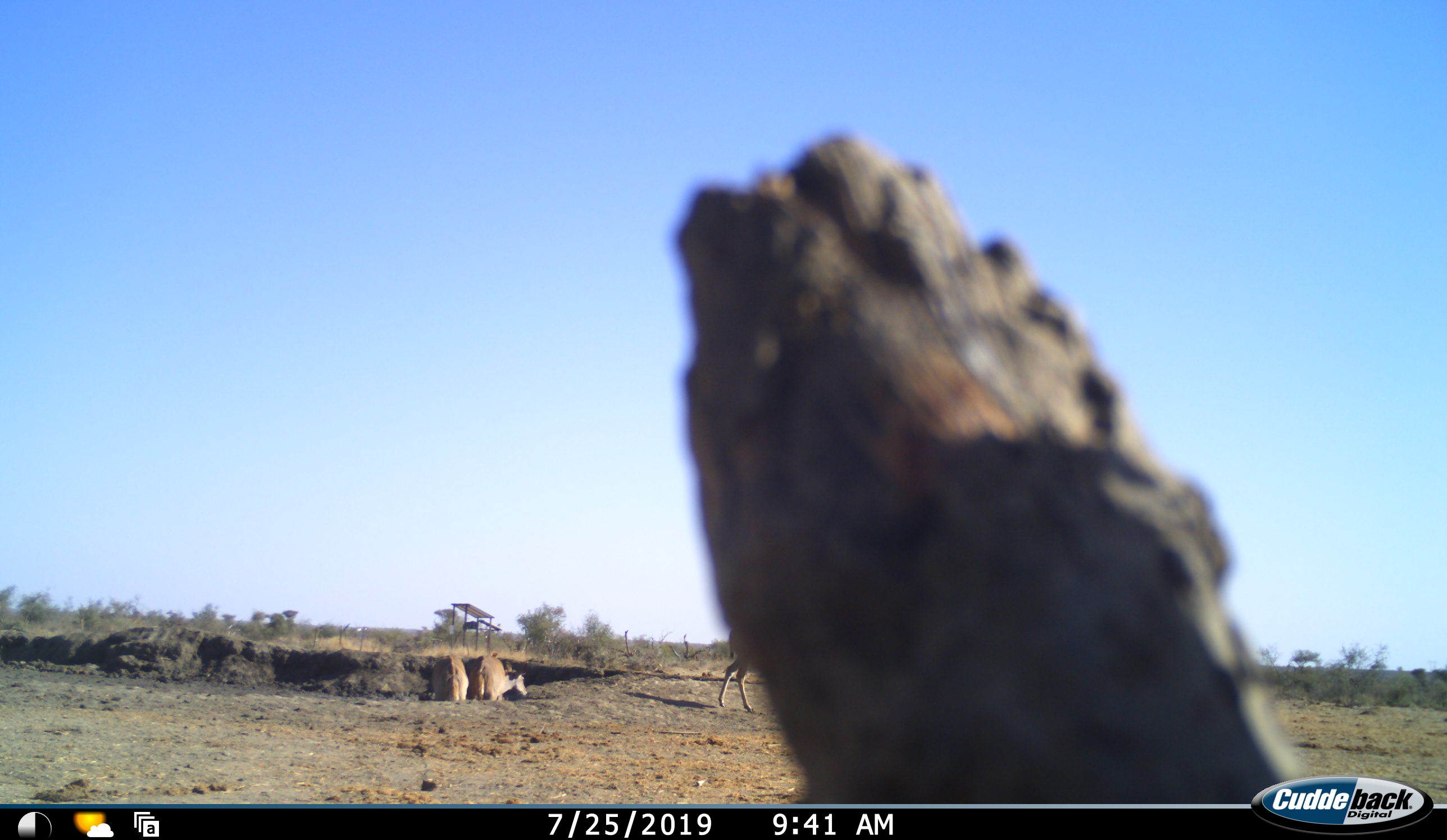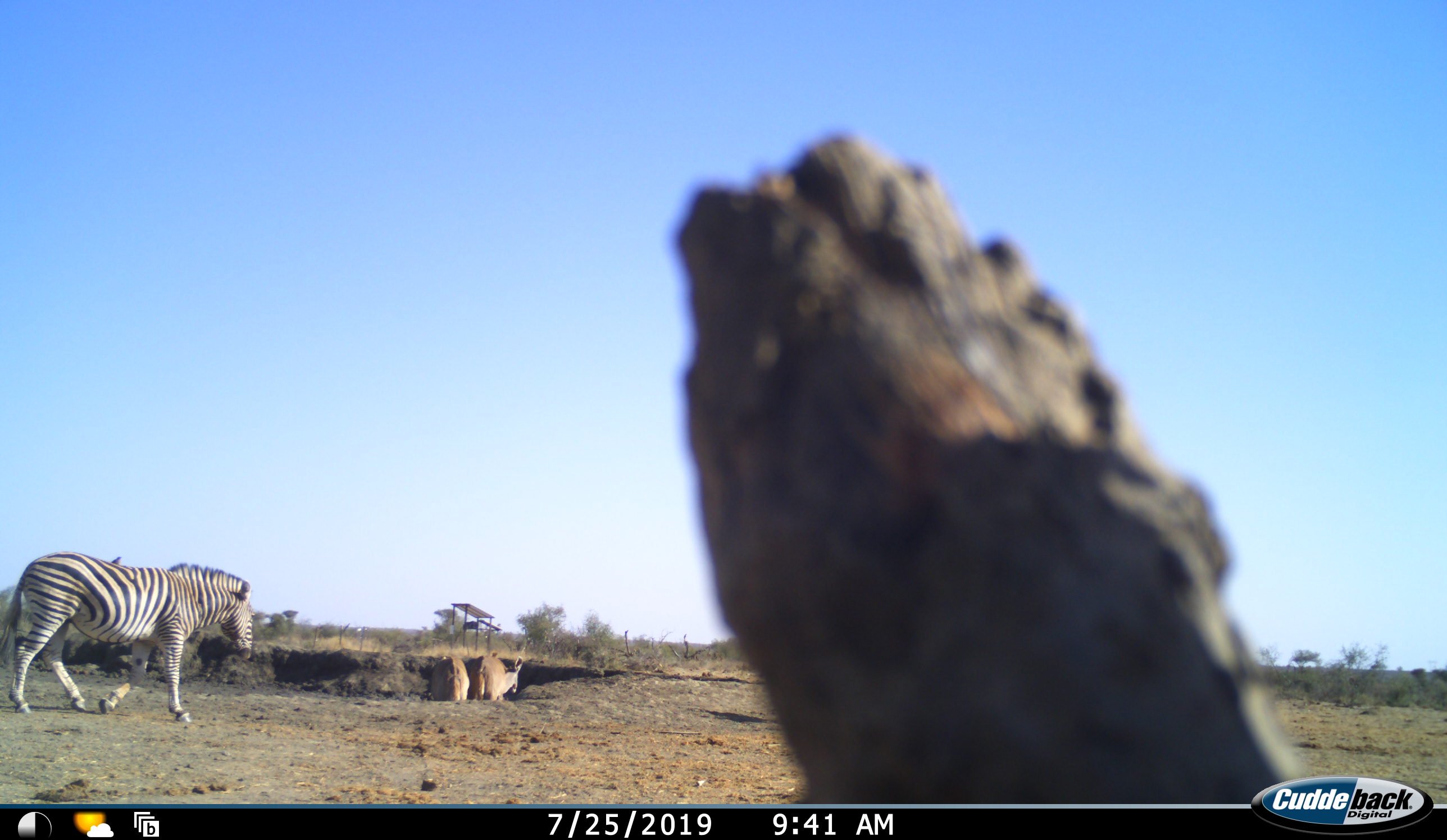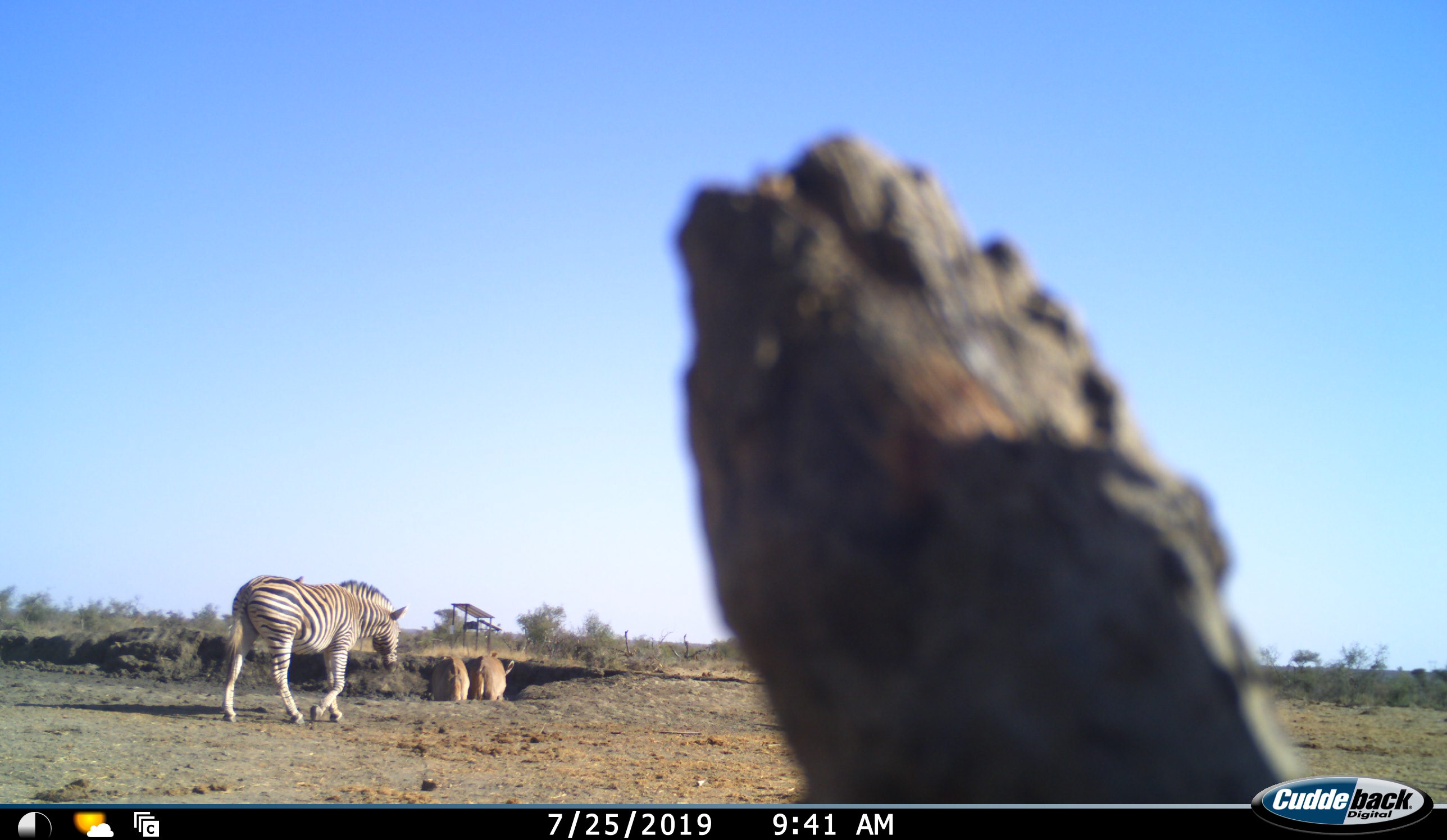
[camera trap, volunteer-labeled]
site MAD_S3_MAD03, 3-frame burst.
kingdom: Animalia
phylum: Chordata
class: Mammalia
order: Perissodactyla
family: Equidae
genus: Equus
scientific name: Equus quagga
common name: plains zebra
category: zebraplains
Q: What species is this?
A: Zebraplains (plains zebra) (Equus quagga).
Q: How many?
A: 1.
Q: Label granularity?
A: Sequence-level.